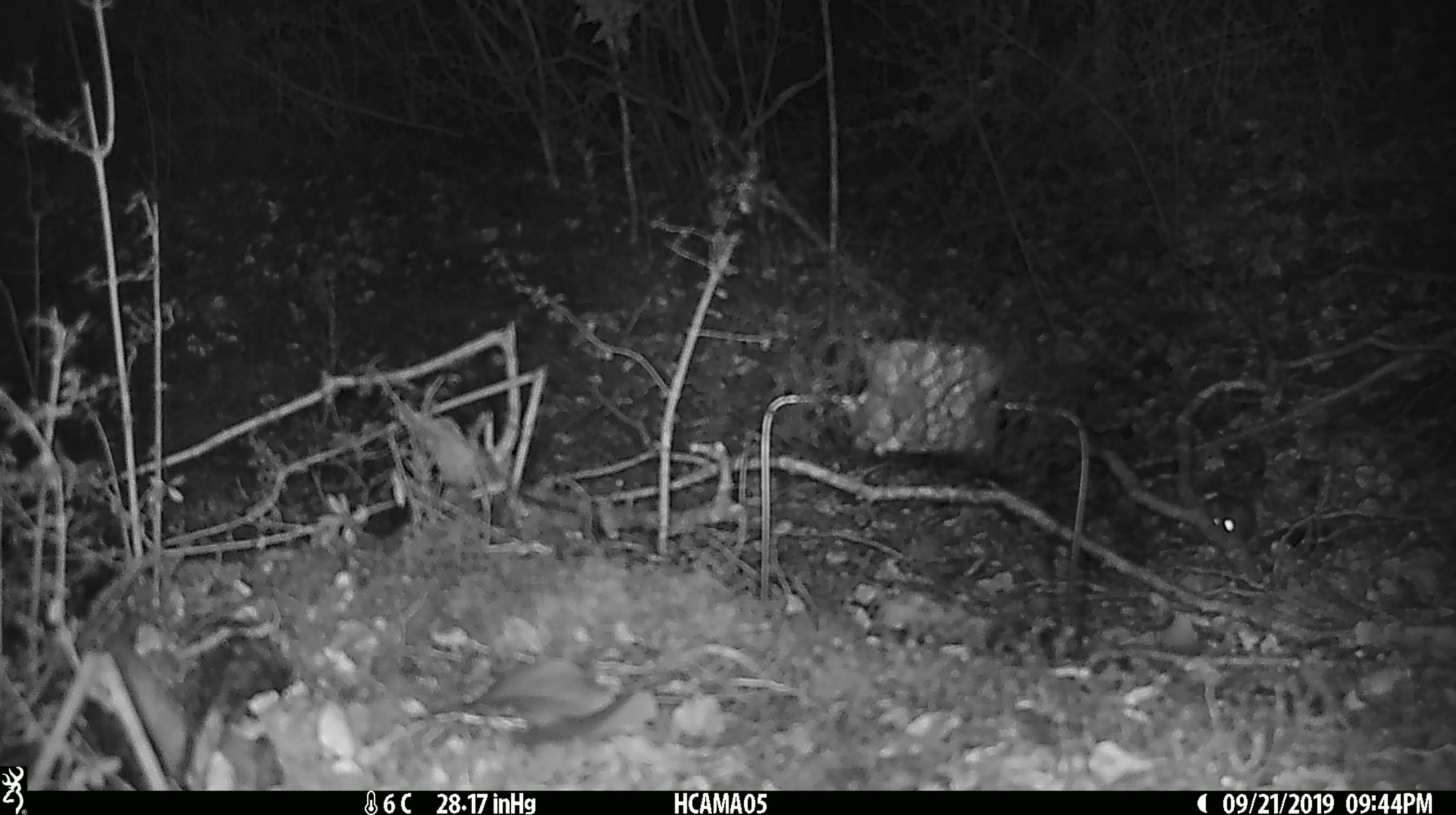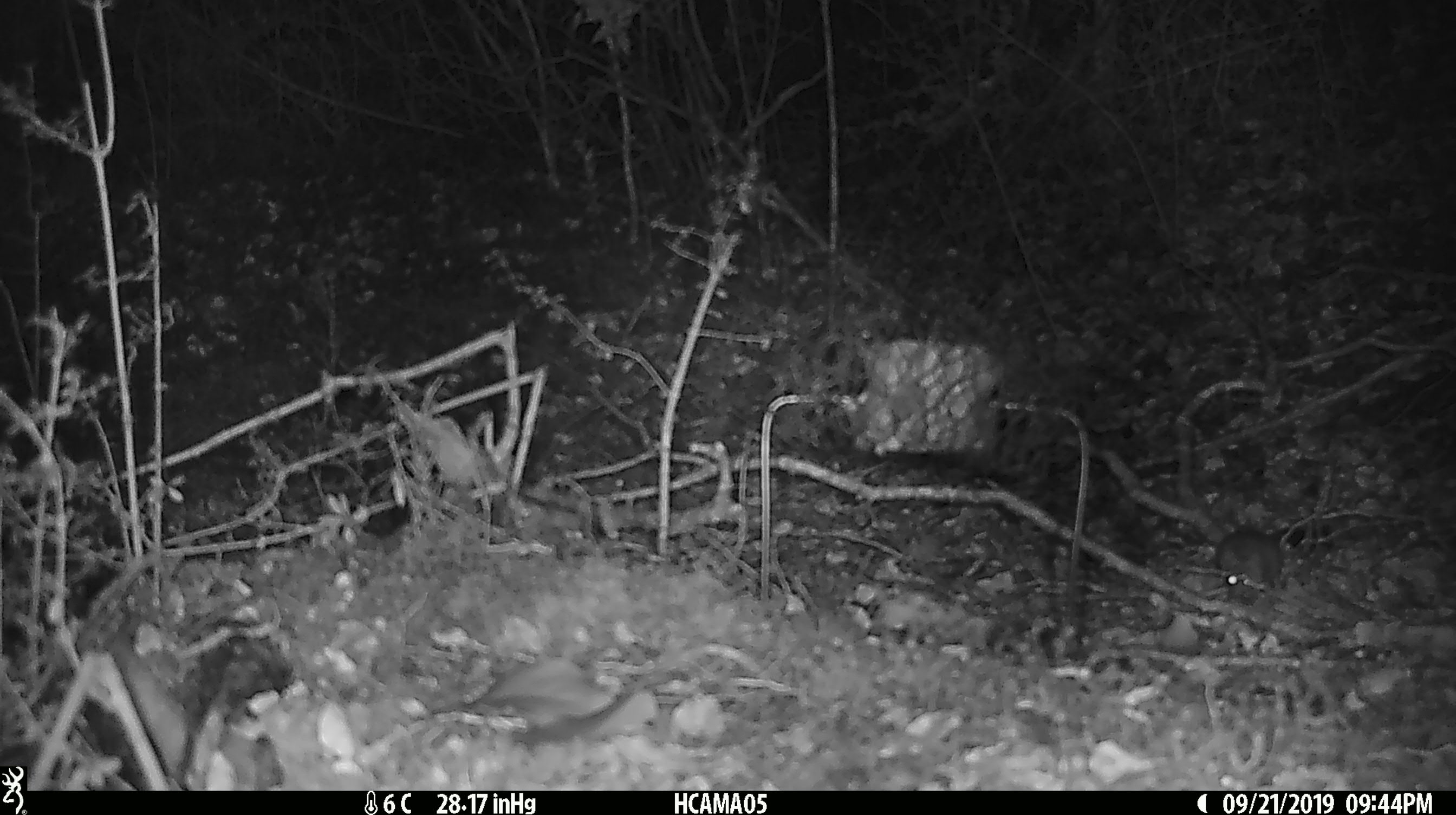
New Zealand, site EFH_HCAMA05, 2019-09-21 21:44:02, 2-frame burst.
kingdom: Animalia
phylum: Chordata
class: Mammalia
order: Rodentia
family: Muridae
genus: Mus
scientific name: Mus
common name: mouse